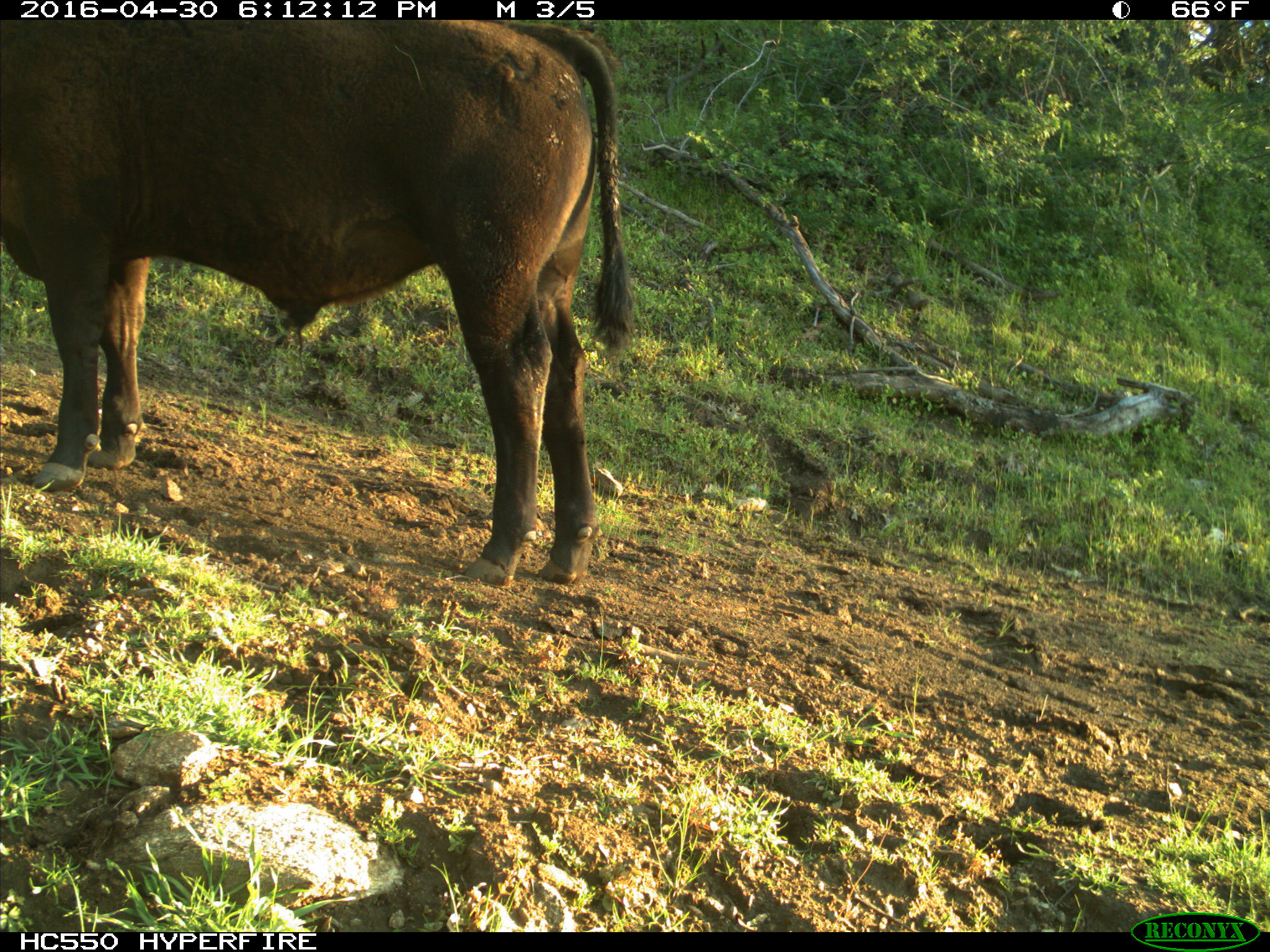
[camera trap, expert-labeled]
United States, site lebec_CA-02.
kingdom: Animalia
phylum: Chordata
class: Mammalia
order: Artiodactyla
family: Bovidae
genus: Bos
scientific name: Bos taurus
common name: domestic cow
Bos taurus (domestic cow).